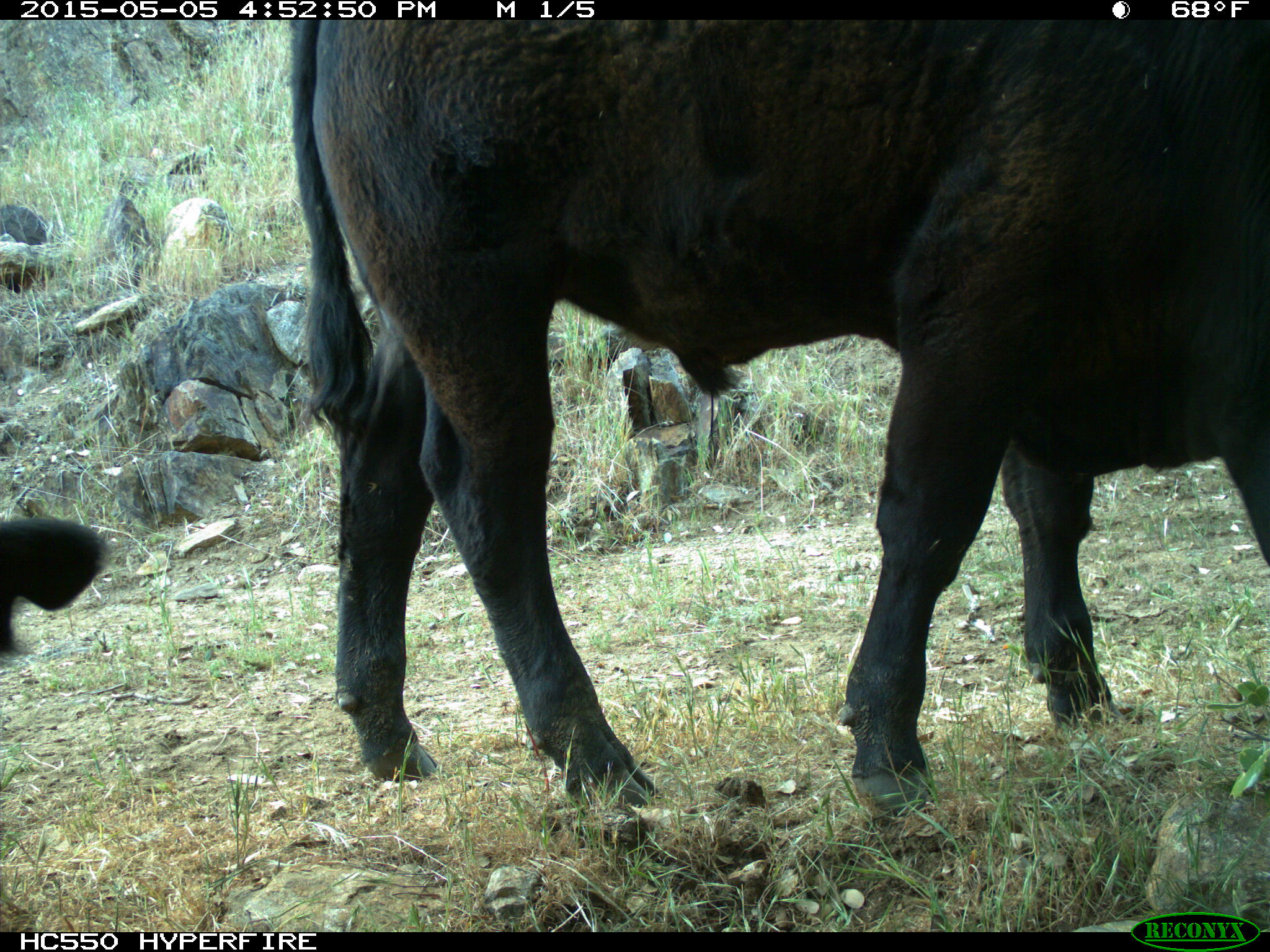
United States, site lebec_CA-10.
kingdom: Animalia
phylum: Chordata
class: Mammalia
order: Artiodactyla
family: Bovidae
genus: Bos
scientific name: Bos taurus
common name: domestic cow